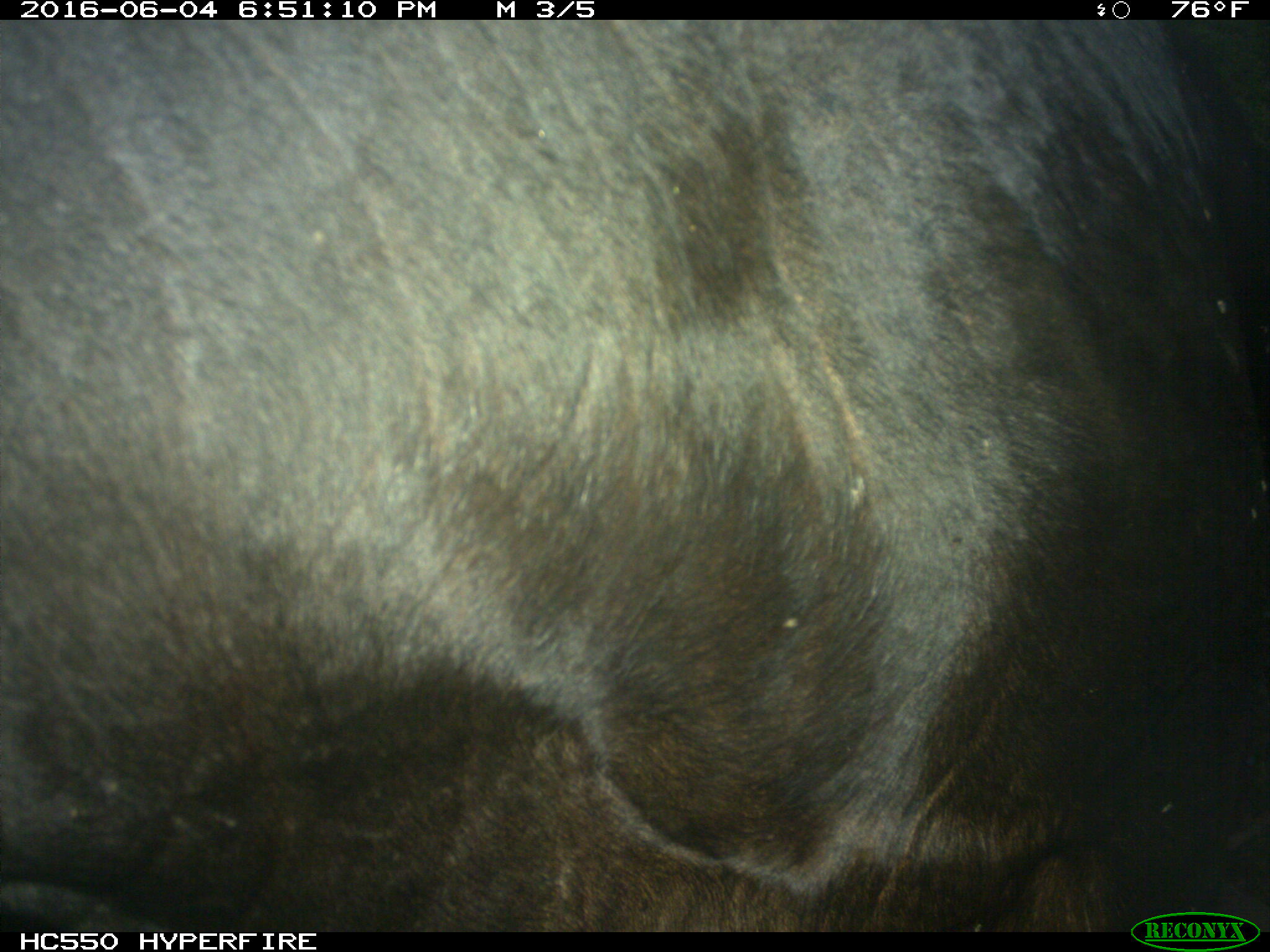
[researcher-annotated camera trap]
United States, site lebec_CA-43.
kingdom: Animalia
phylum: Chordata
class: Mammalia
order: Artiodactyla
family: Bovidae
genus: Bos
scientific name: Bos taurus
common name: domestic cow